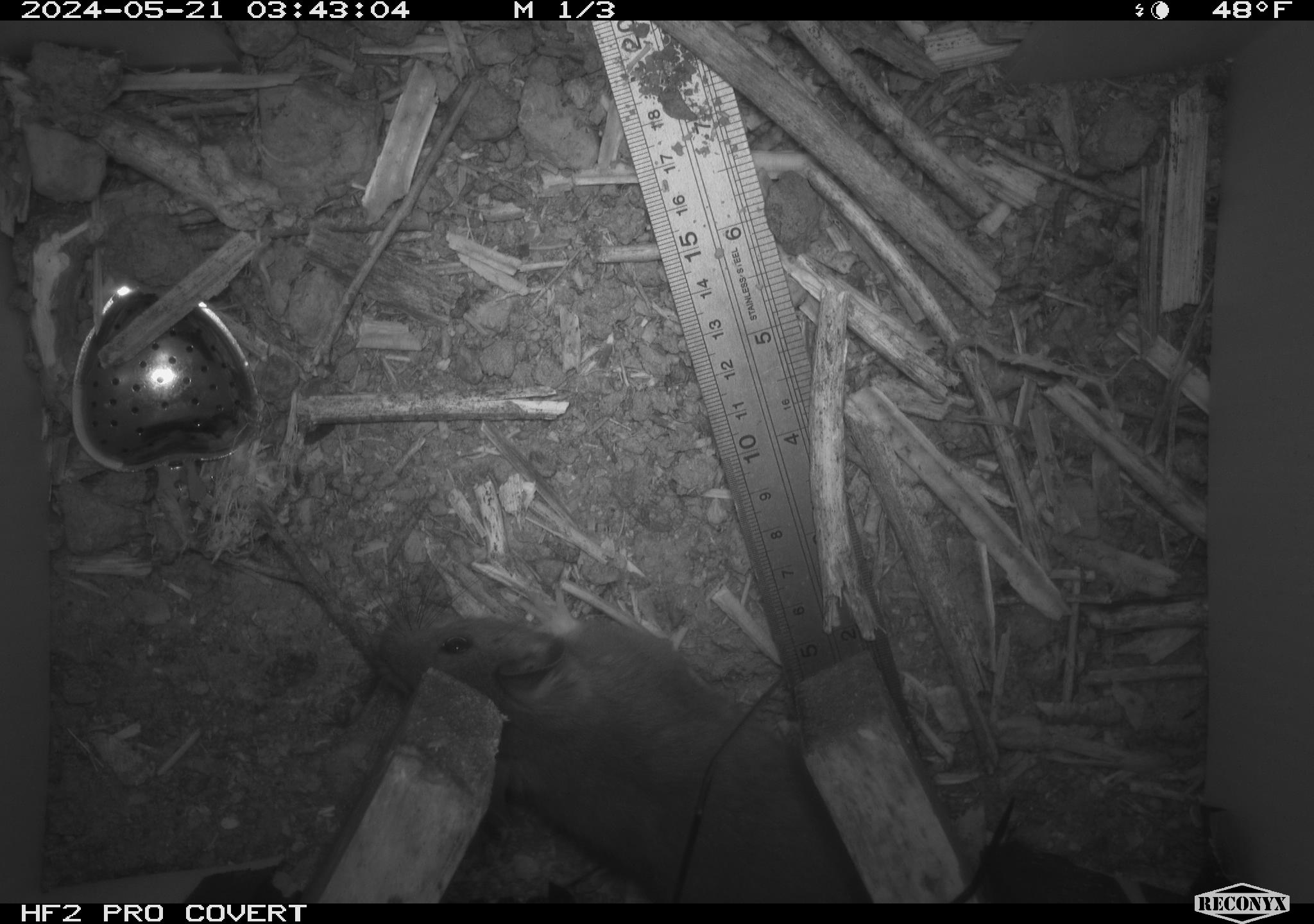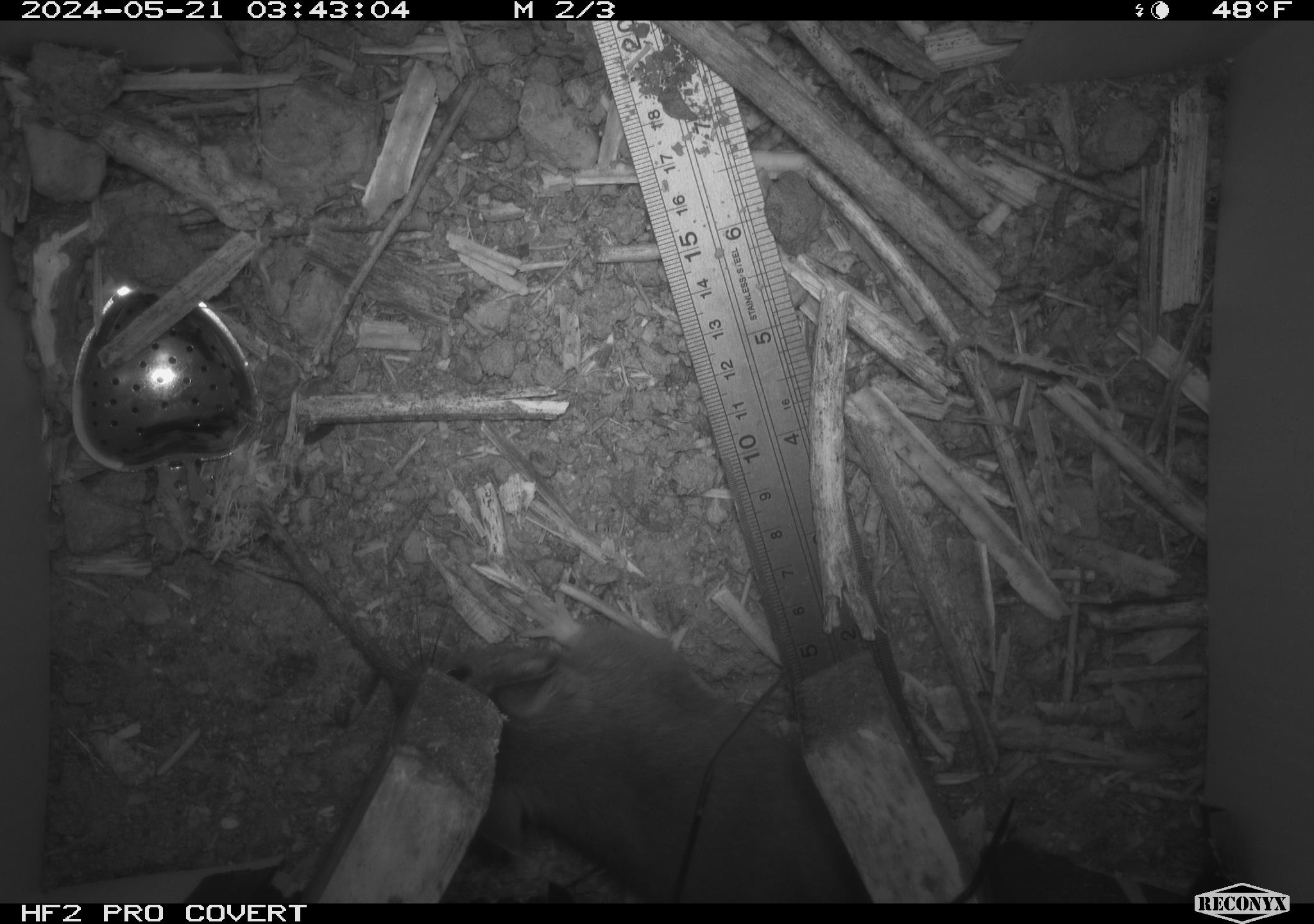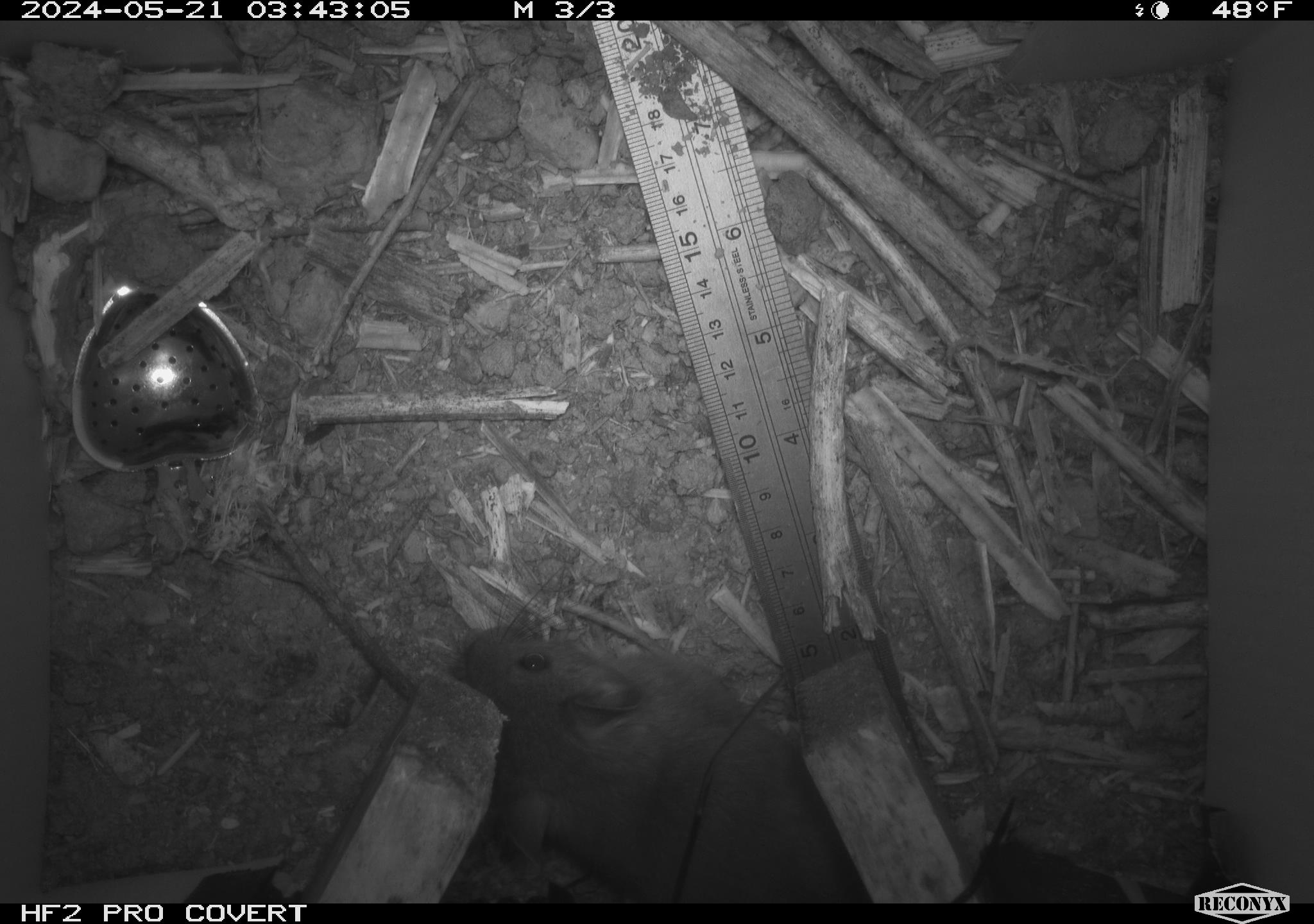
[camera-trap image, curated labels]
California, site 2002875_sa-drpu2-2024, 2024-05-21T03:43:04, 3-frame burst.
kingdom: Animalia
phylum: Chordata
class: Mammalia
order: Rodentia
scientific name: Rodentia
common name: rodent